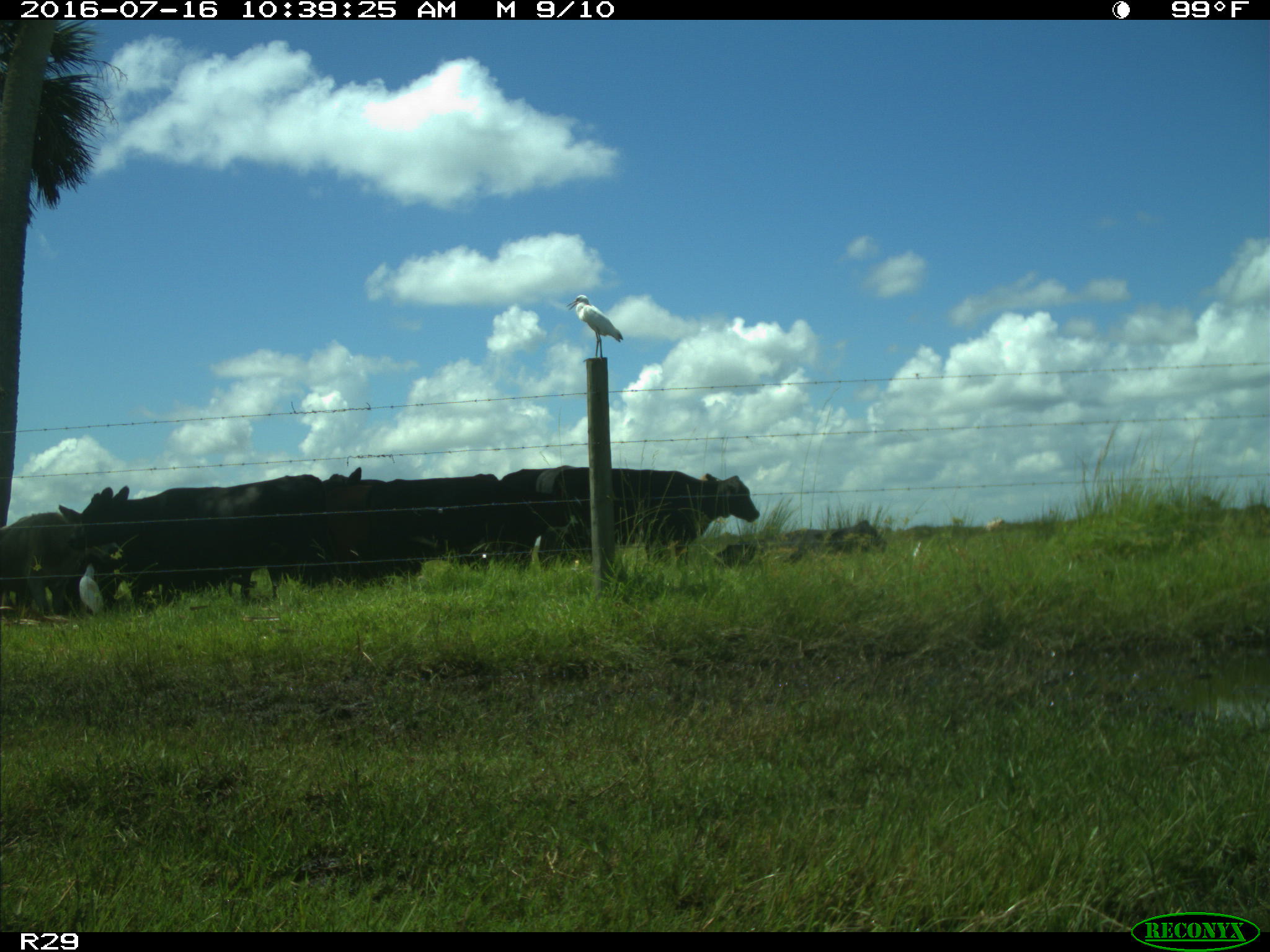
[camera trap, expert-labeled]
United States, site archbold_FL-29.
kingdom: Animalia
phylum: Chordata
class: Mammalia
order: Artiodactyla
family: Bovidae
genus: Bos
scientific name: Bos taurus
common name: domestic cow